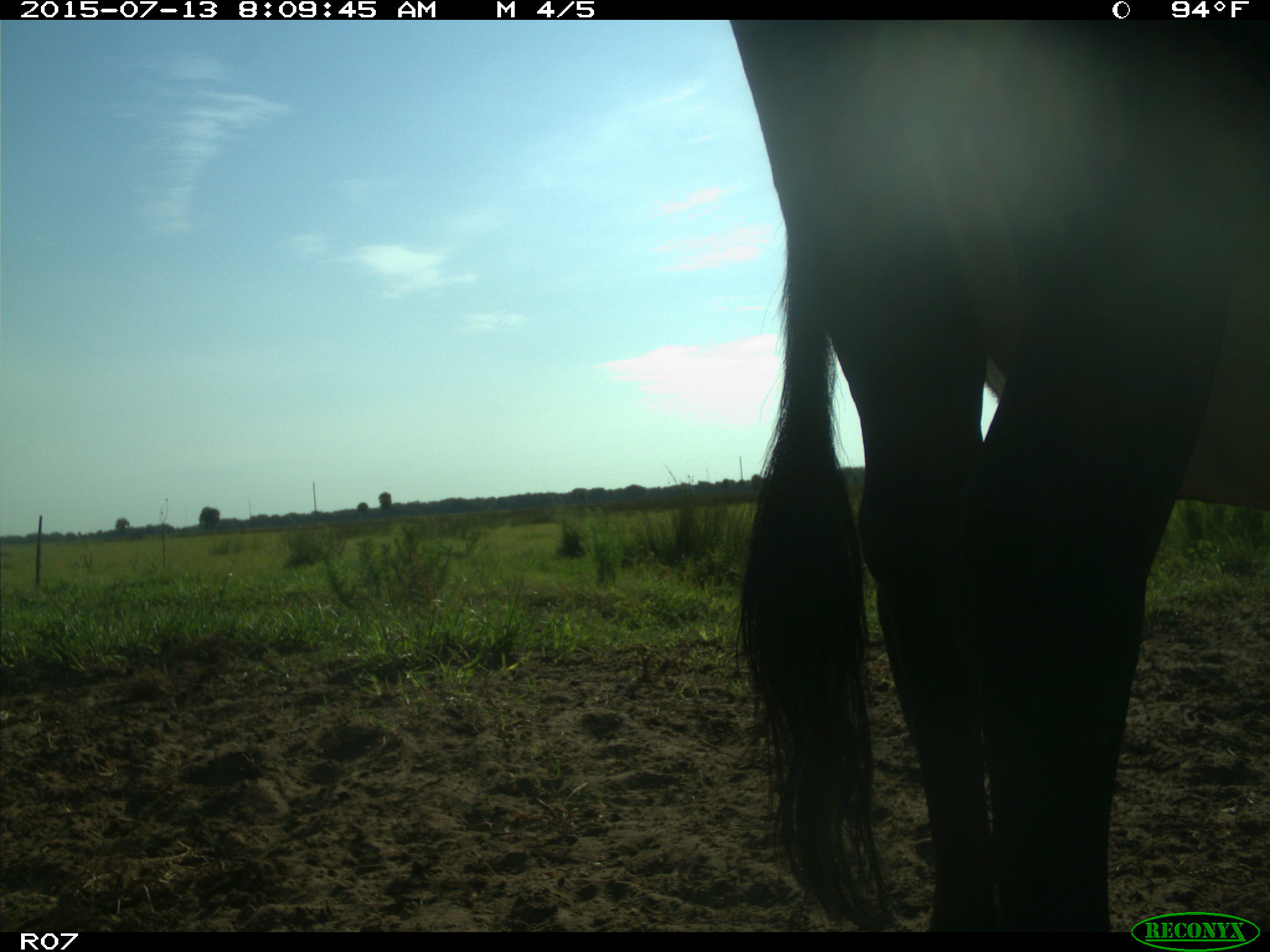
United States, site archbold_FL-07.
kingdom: Animalia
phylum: Chordata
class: Mammalia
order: Artiodactyla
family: Bovidae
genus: Bos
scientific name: Bos taurus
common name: domestic cow